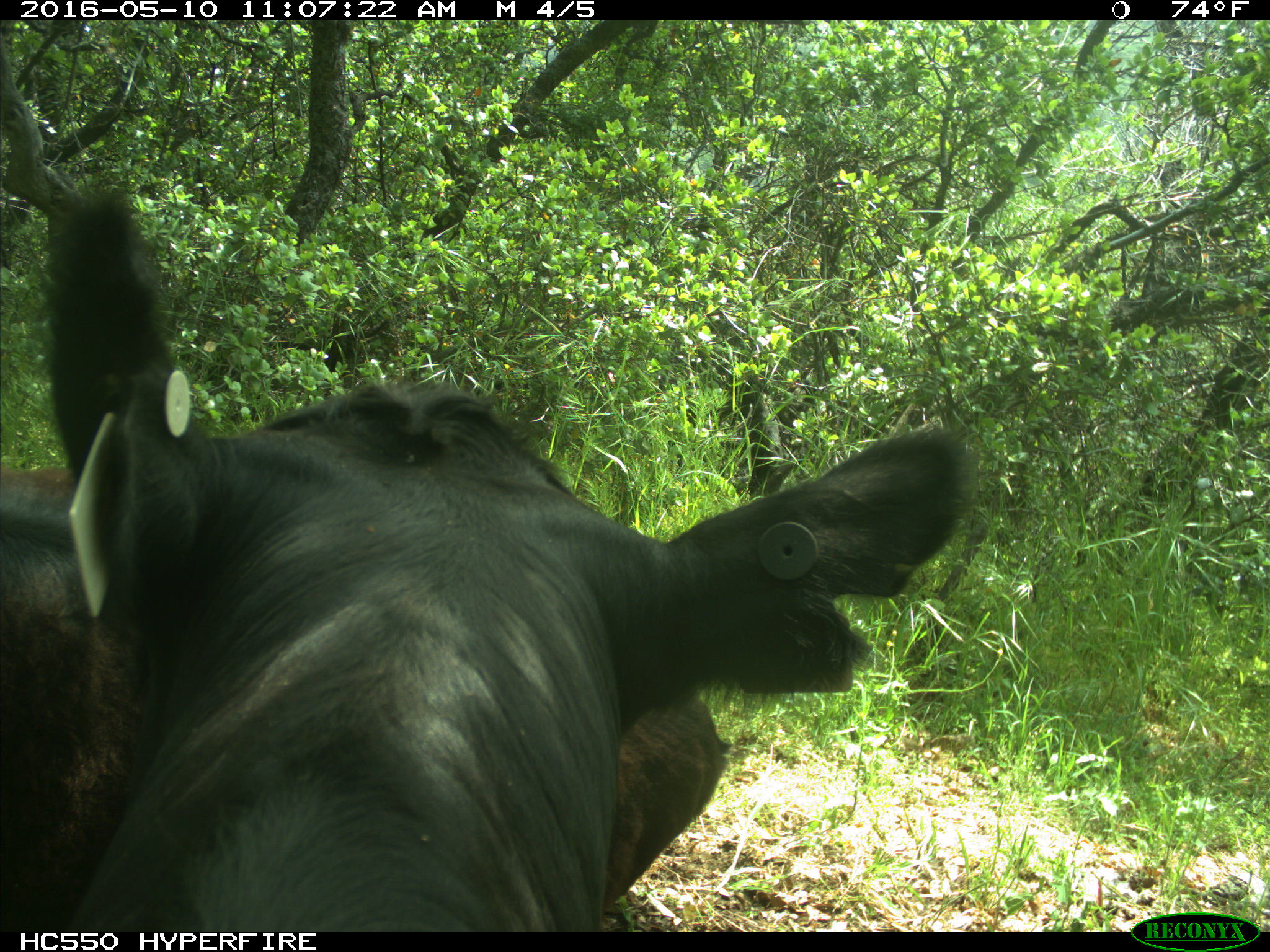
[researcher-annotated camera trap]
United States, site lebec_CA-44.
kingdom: Animalia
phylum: Chordata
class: Mammalia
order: Artiodactyla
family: Bovidae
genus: Bos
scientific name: Bos taurus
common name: domestic cow